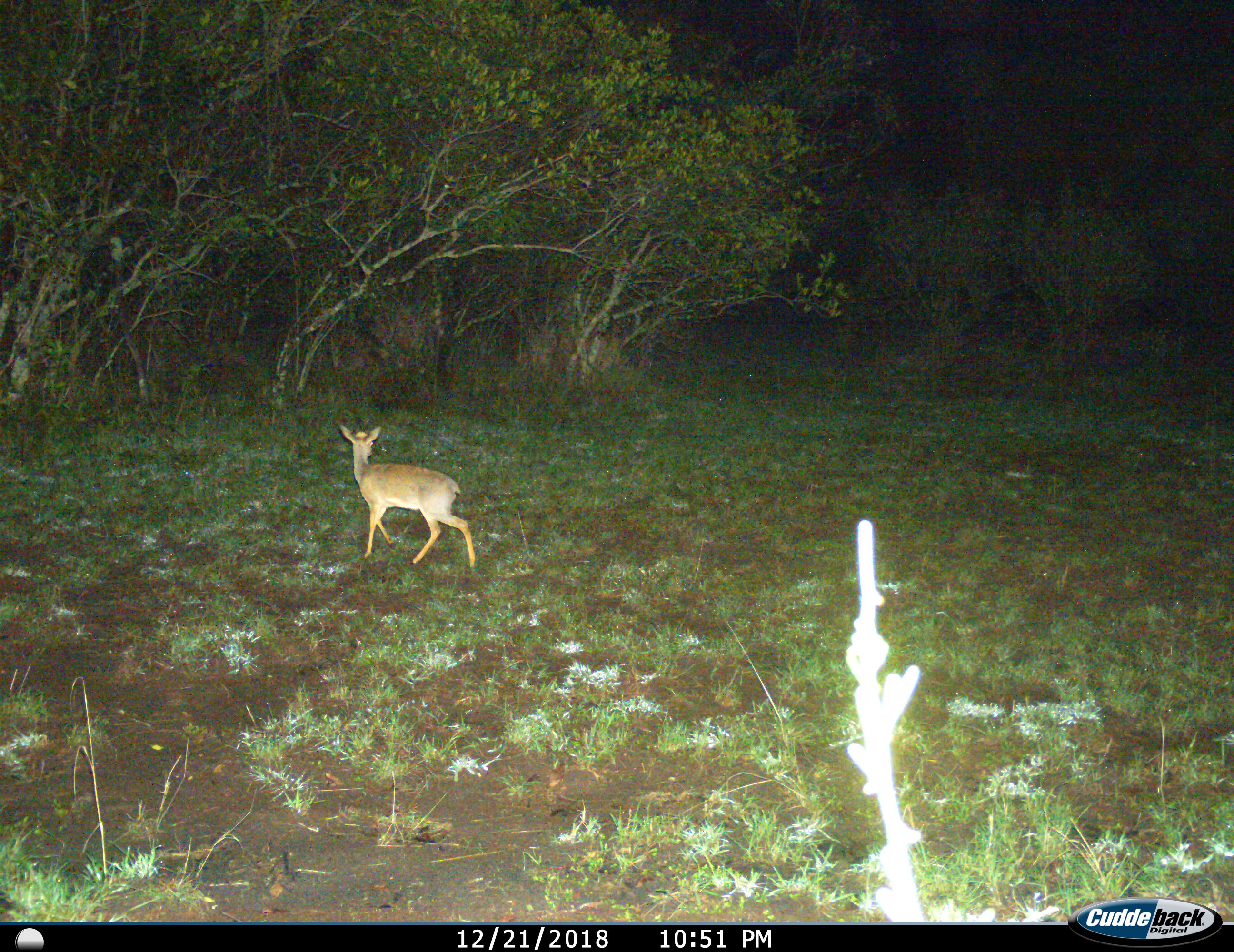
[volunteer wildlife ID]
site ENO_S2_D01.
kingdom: Animalia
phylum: Chordata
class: Mammalia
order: Artiodactyla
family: Bovidae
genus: Madoqua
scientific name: Madoqua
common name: dik-dik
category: dikdik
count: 1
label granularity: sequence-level